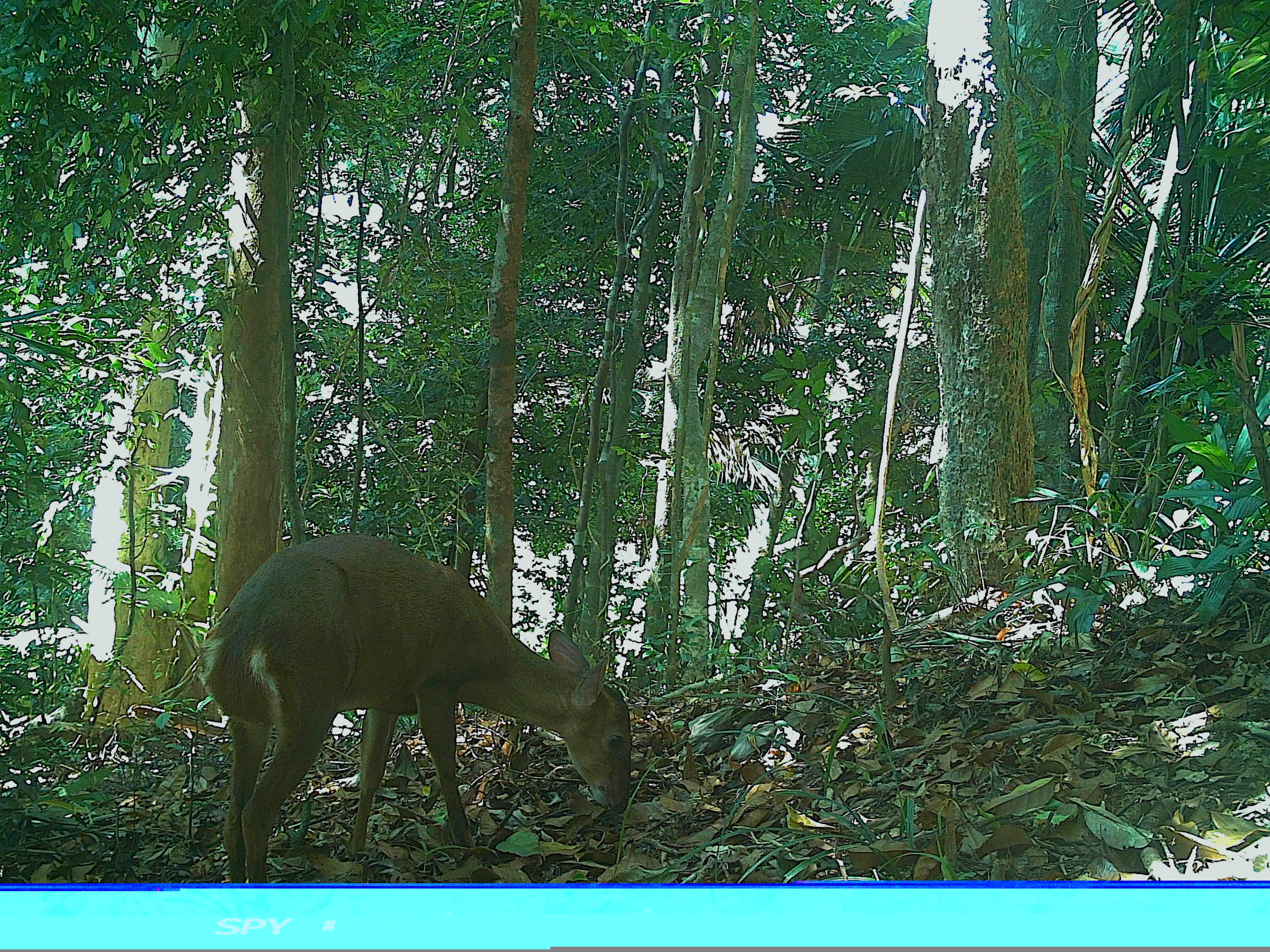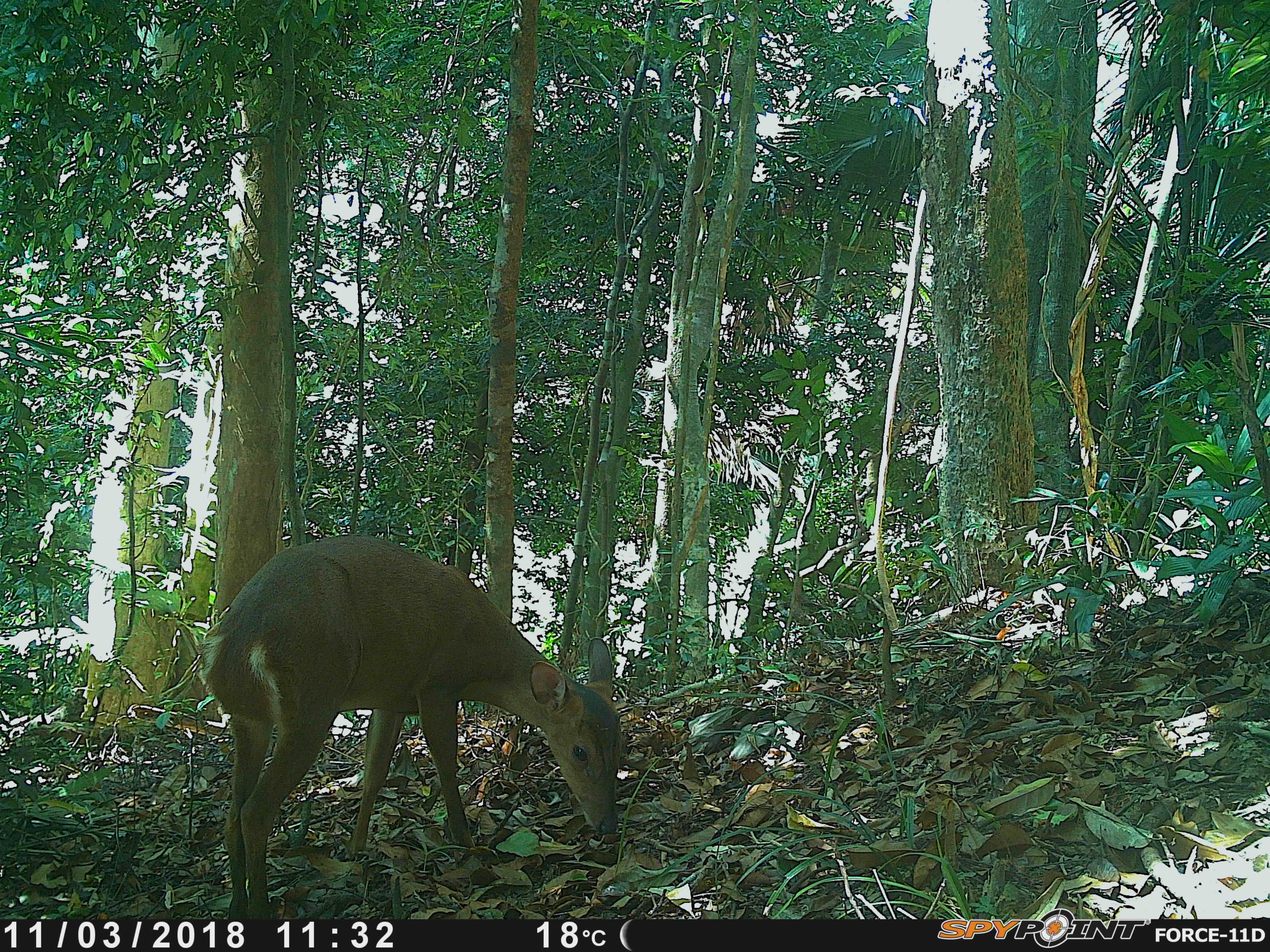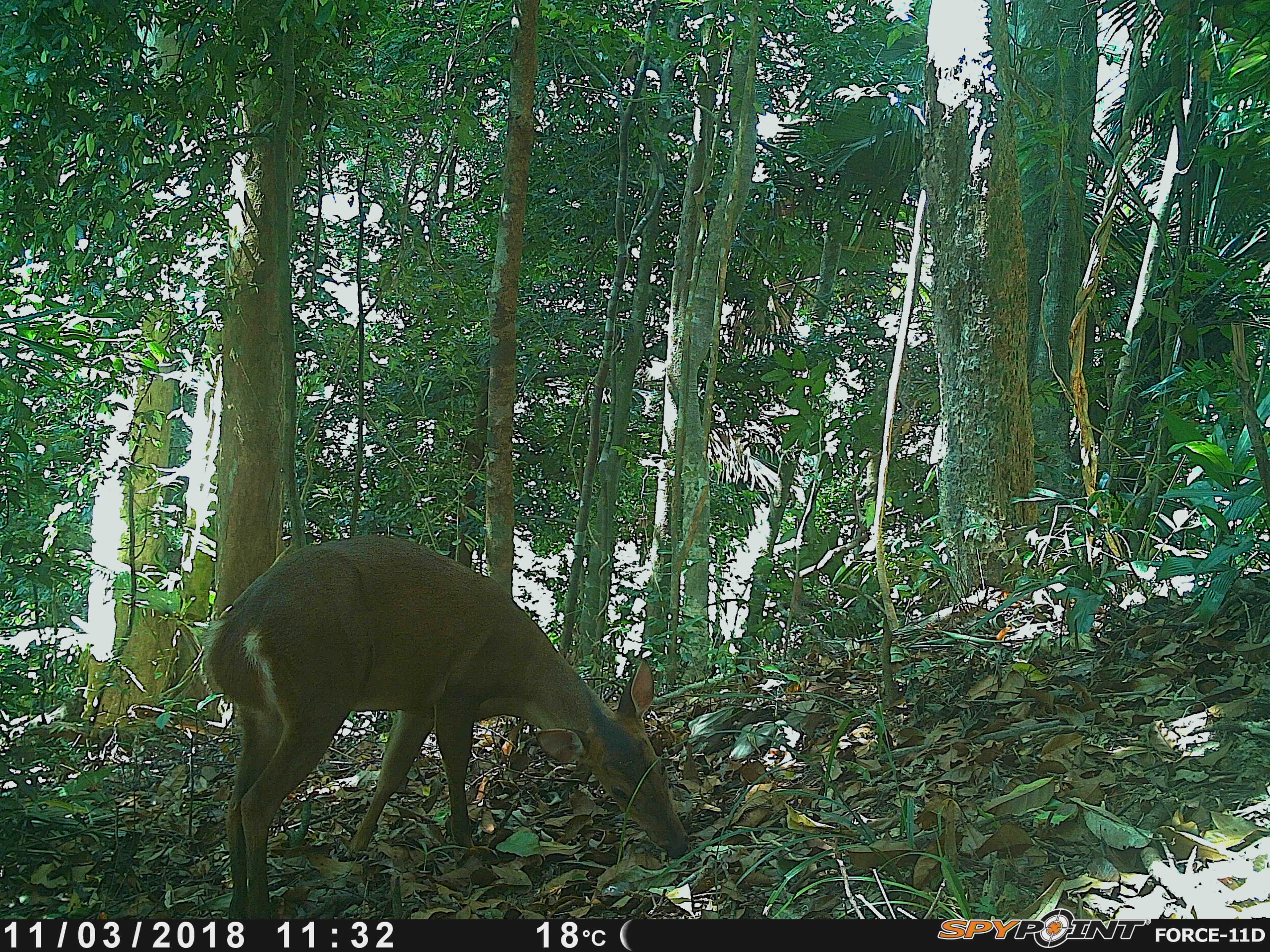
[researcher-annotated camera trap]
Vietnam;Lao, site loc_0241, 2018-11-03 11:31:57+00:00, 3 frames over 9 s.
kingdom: Animalia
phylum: Chordata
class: Mammalia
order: Artiodactyla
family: Cervidae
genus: Muntiacus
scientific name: Muntiacus vuquangensis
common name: large-antlered muntjac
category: large antlered muntjac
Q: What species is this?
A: Large antlered muntjac (large-antlered muntjac) (Muntiacus vuquangensis).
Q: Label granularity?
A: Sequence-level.